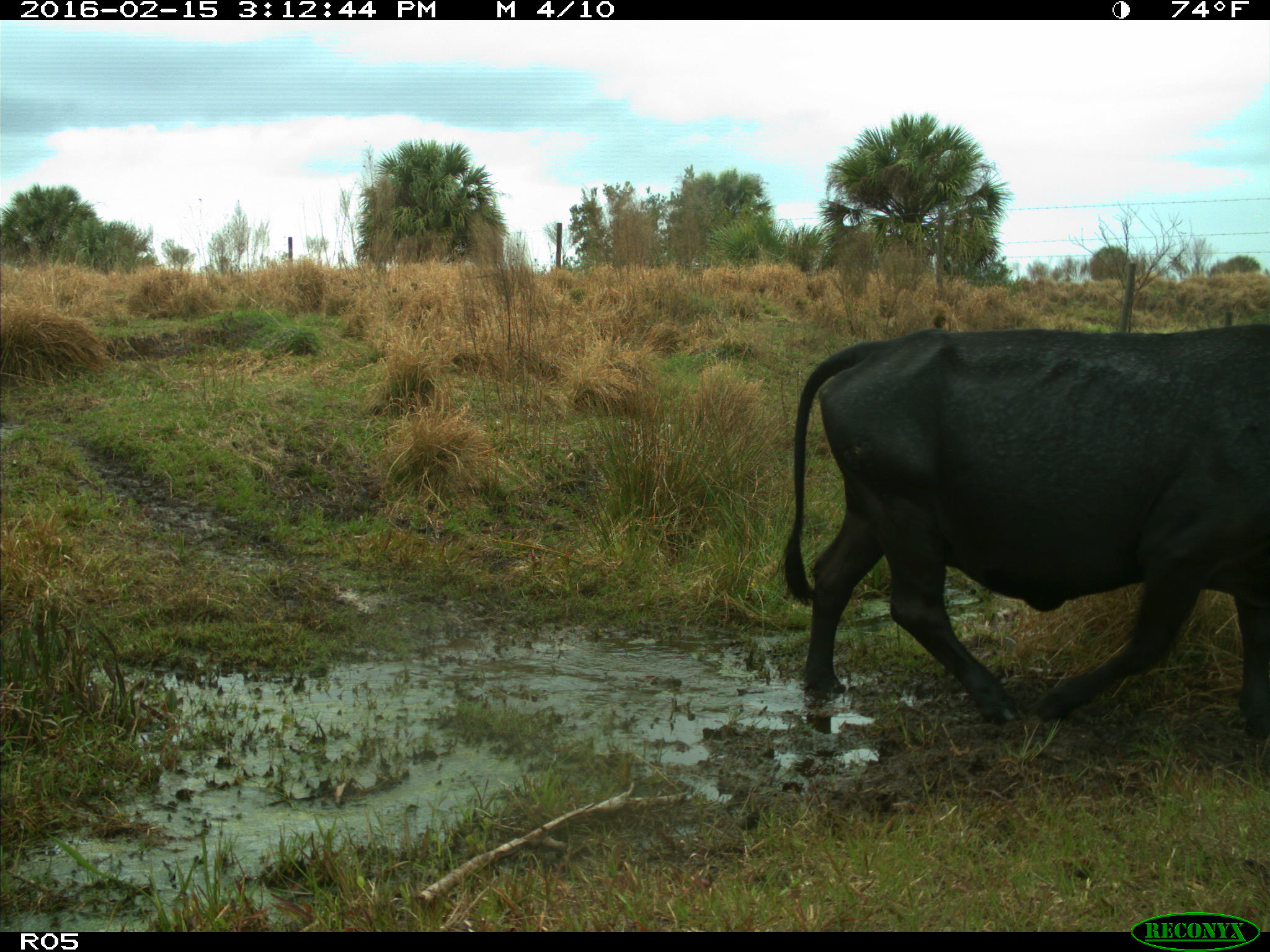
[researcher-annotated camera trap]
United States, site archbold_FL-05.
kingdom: Animalia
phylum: Chordata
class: Mammalia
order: Artiodactyla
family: Bovidae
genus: Bos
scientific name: Bos taurus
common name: domestic cow